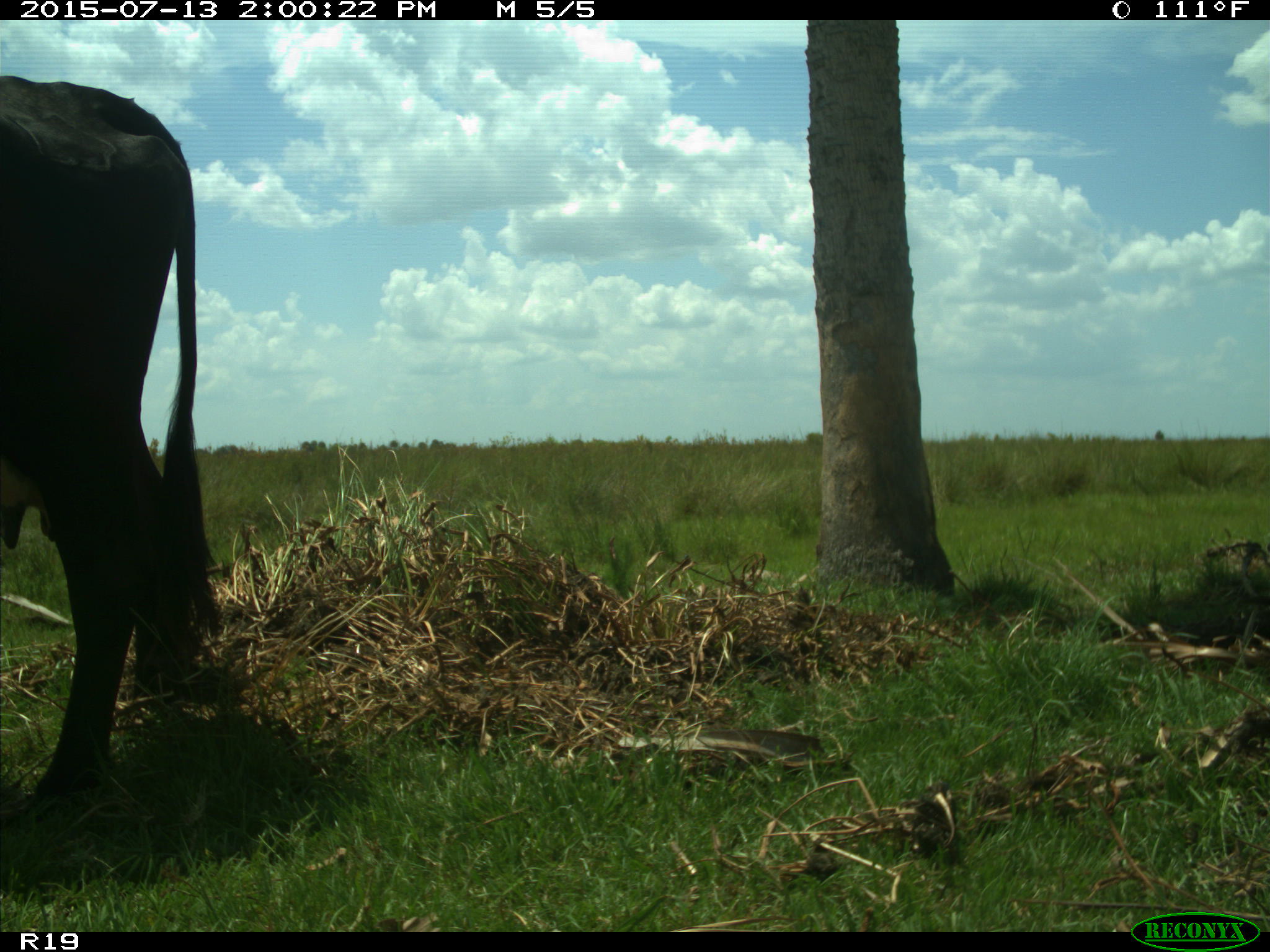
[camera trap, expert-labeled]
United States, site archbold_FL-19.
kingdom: Animalia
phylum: Chordata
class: Mammalia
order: Artiodactyla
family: Bovidae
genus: Bos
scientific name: Bos taurus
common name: domestic cow